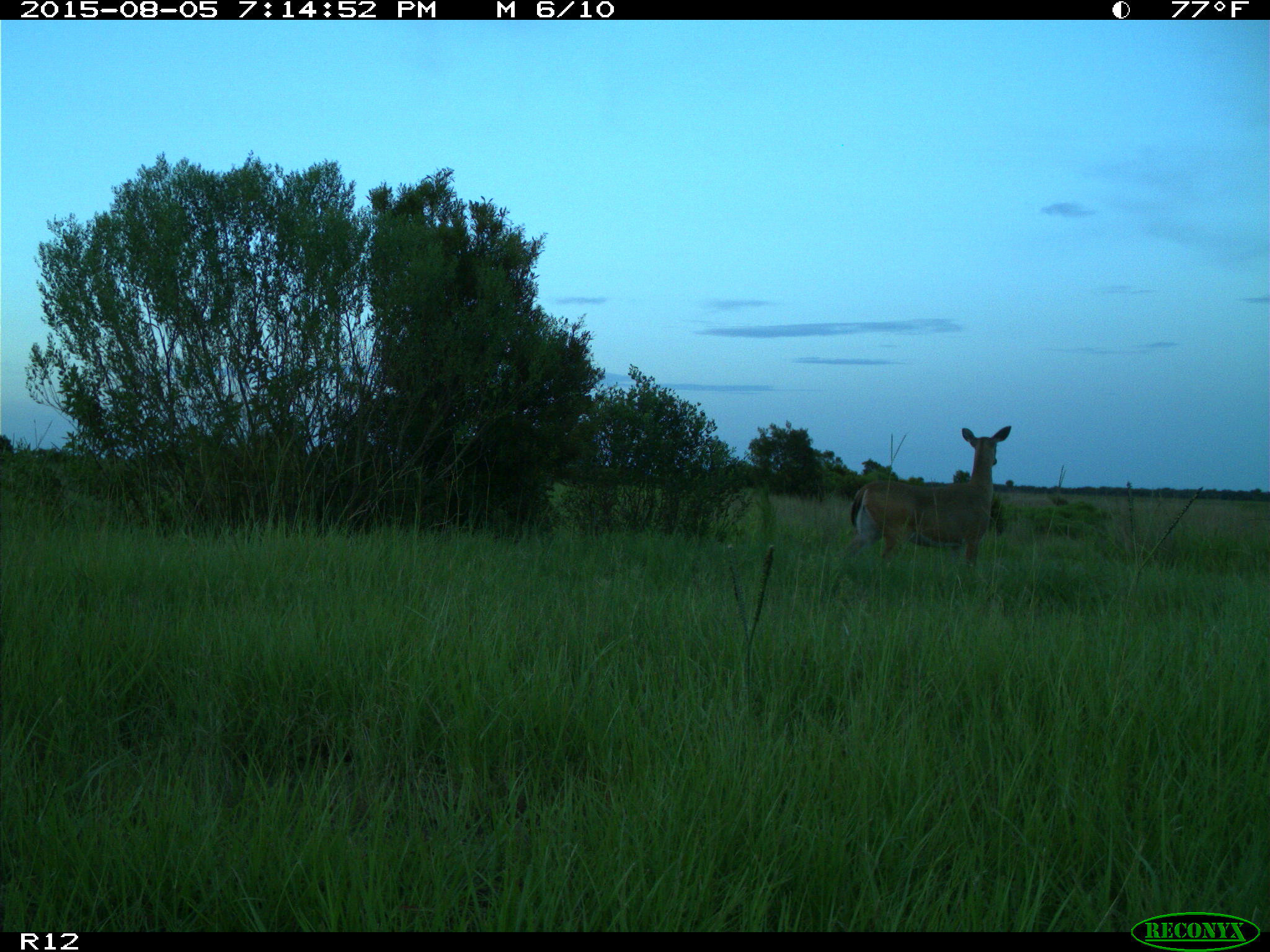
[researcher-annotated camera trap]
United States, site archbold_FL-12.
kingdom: Animalia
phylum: Chordata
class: Mammalia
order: Artiodactyla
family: Cervidae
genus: Odocoileus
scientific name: Odocoileus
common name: deer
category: unidentified deer